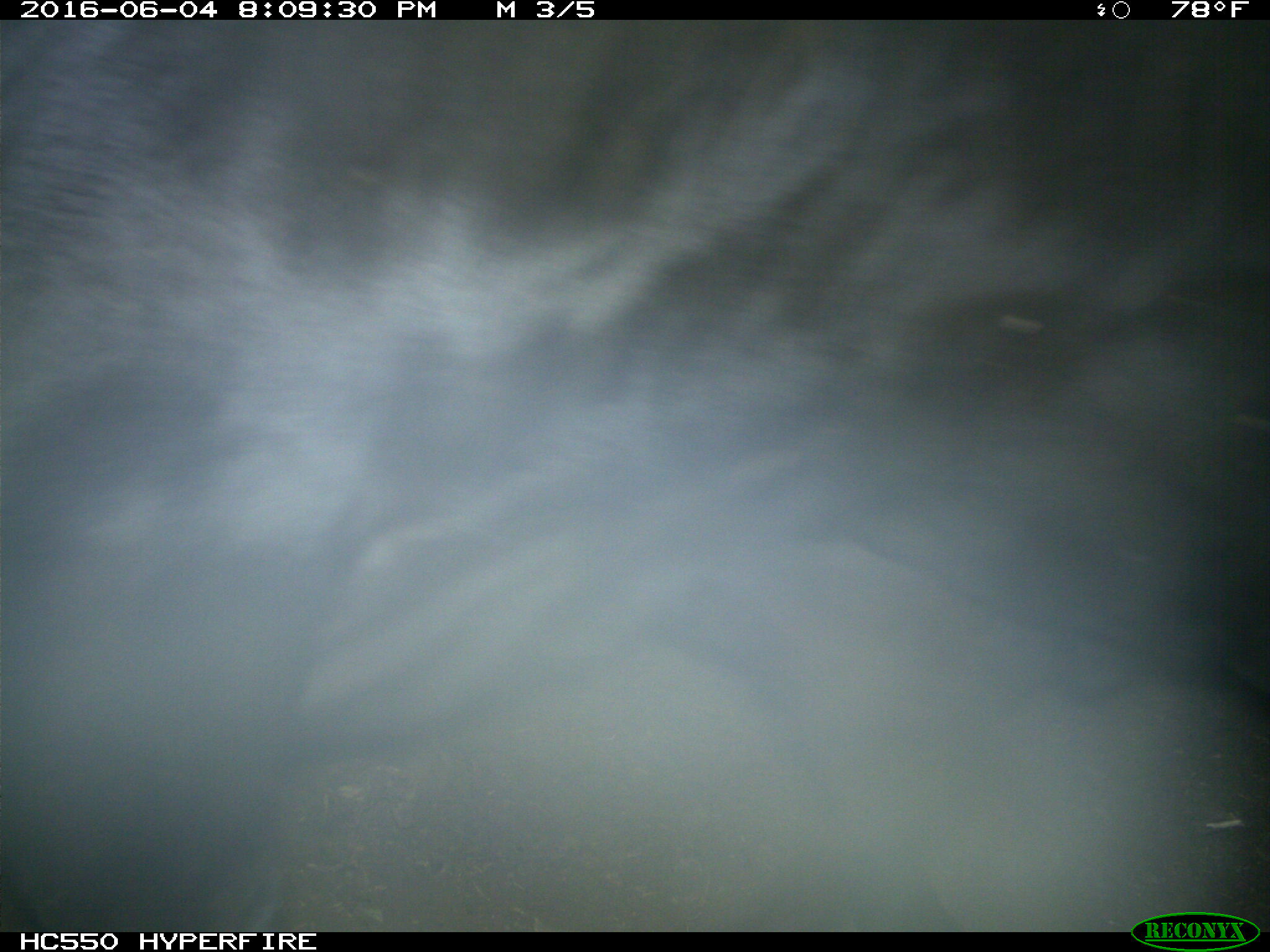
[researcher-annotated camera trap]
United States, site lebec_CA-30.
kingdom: Animalia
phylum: Chordata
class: Mammalia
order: Artiodactyla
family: Bovidae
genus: Bos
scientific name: Bos taurus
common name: domestic cow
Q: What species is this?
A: Bos taurus (domestic cow).